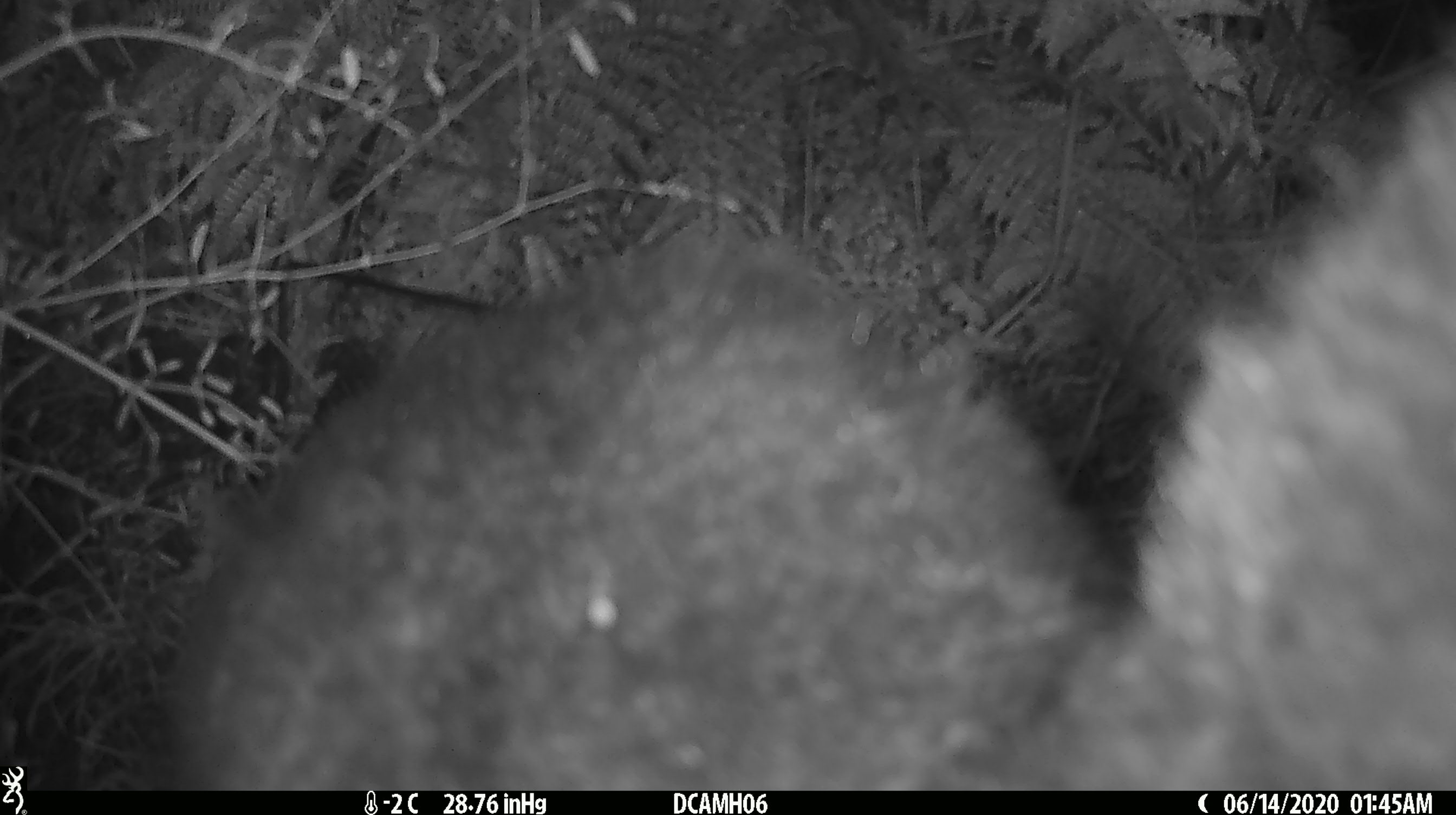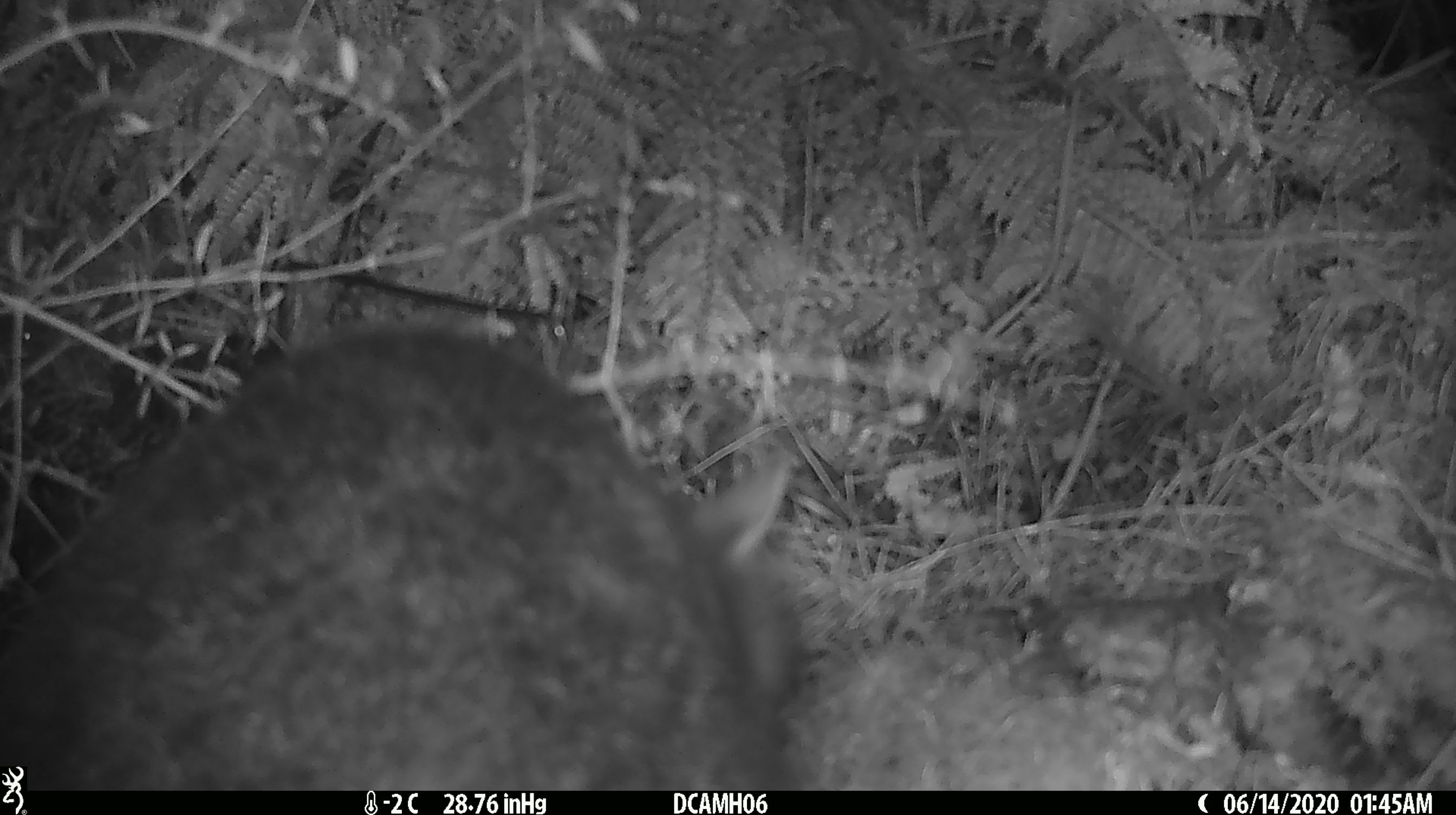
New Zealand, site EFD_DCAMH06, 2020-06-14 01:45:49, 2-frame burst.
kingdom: Animalia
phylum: Chordata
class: Mammalia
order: Diprotodontia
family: Phalangeridae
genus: Trichosurus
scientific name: Trichosurus vulpecula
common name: common brushtail possum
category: possum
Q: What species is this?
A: Possum (common brushtail possum) (Trichosurus vulpecula).